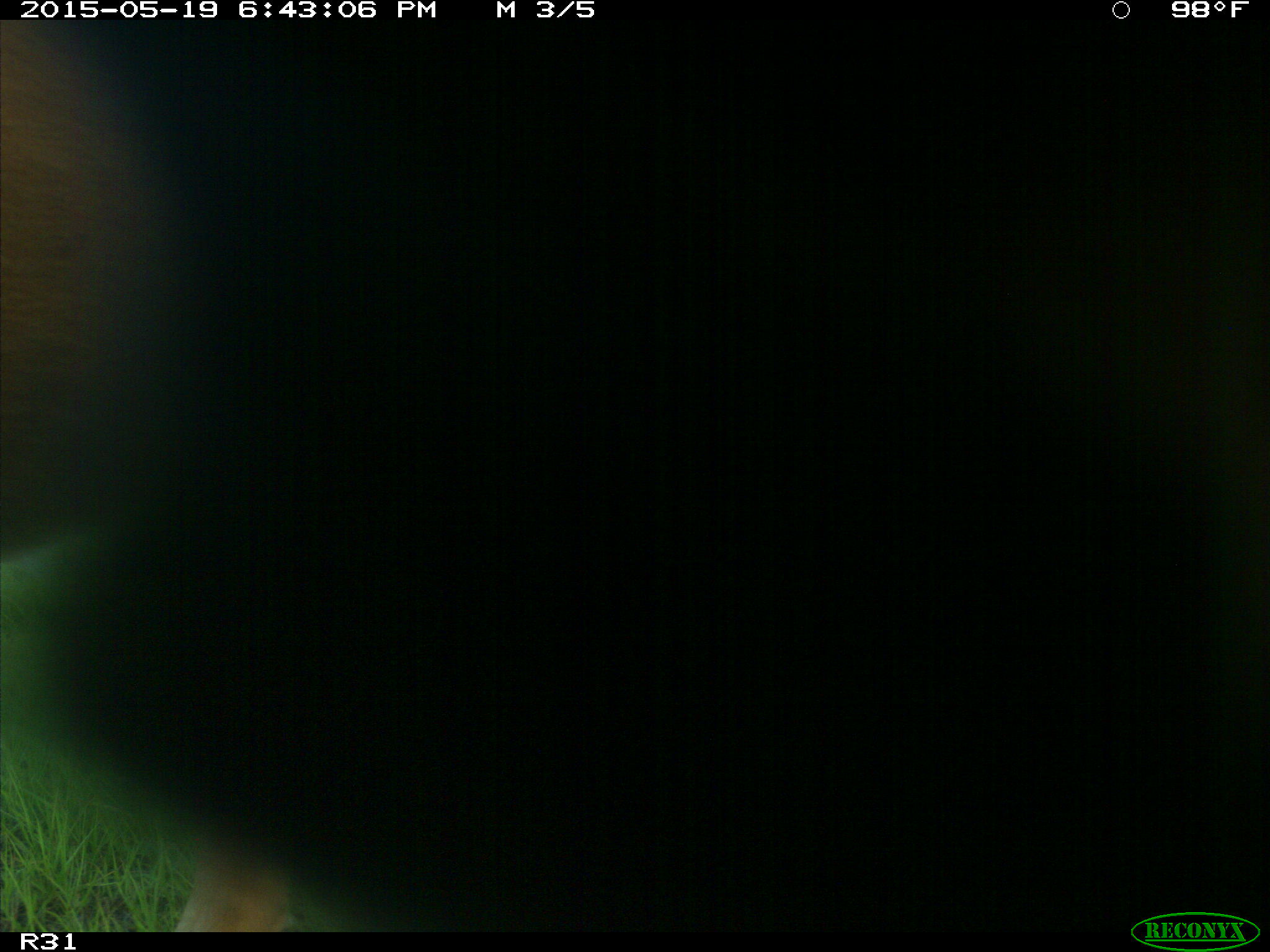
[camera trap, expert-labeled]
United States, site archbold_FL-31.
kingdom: Animalia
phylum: Chordata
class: Mammalia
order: Artiodactyla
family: Bovidae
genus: Bos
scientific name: Bos taurus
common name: domestic cow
Bos taurus (domestic cow).